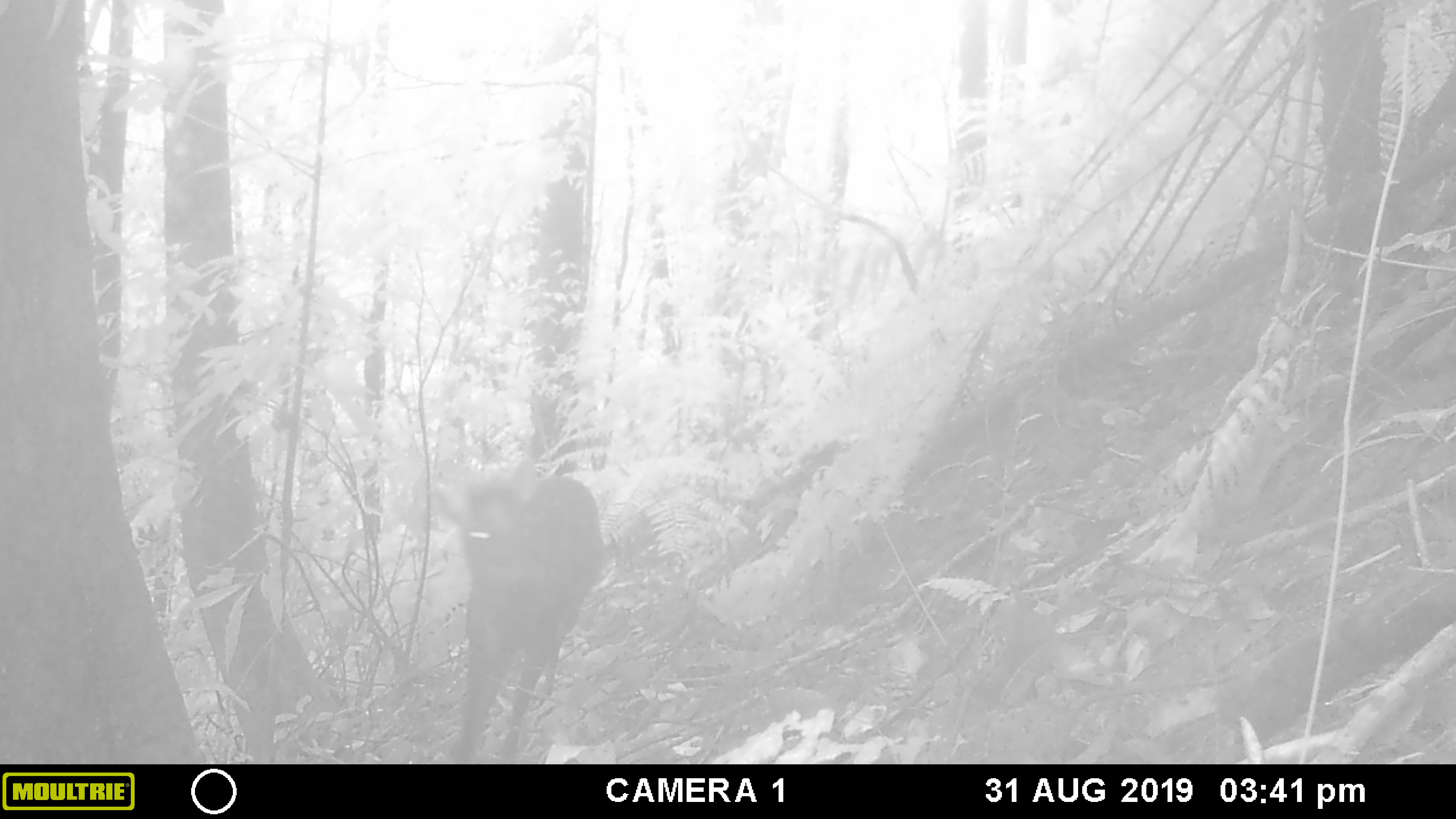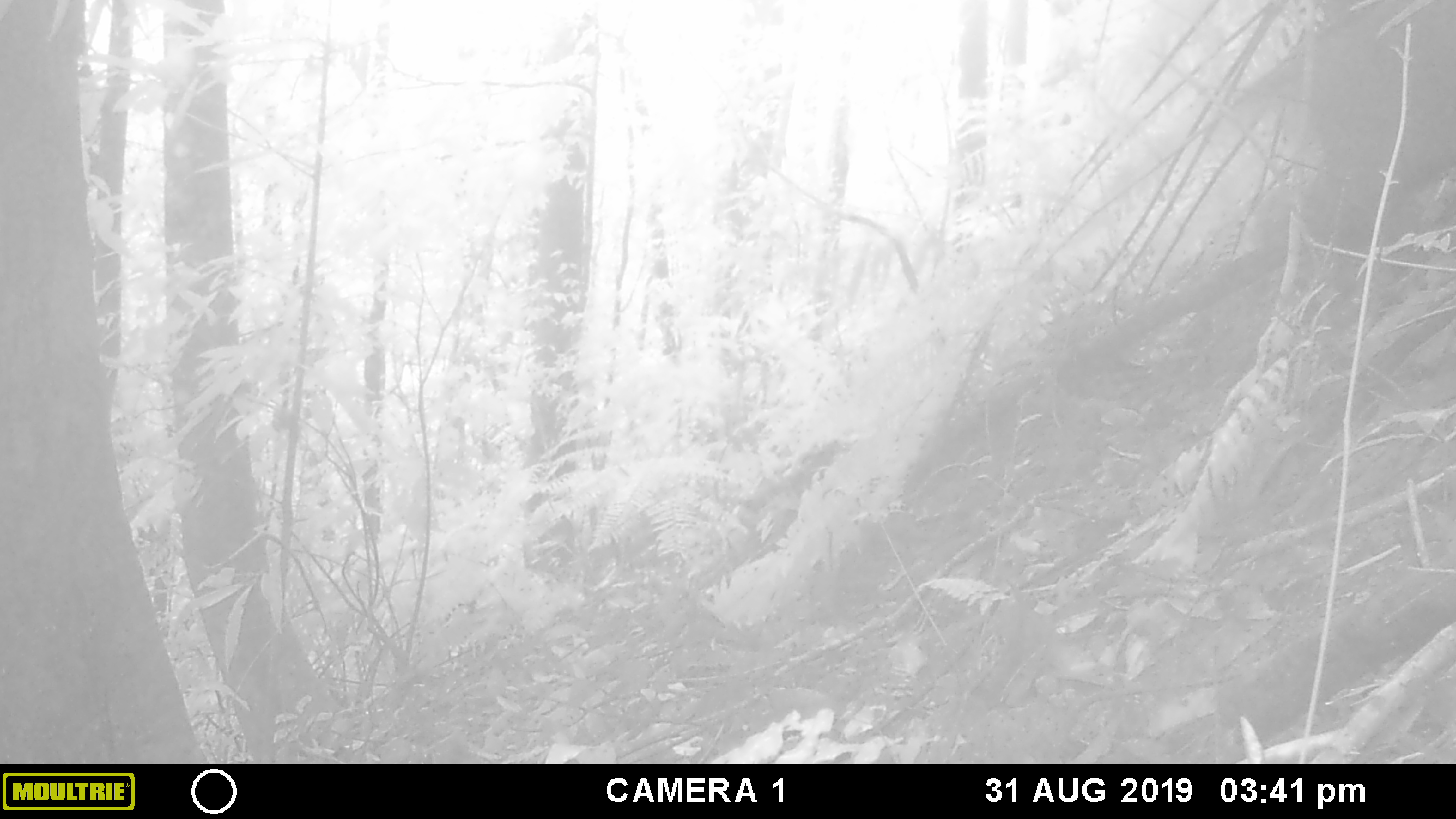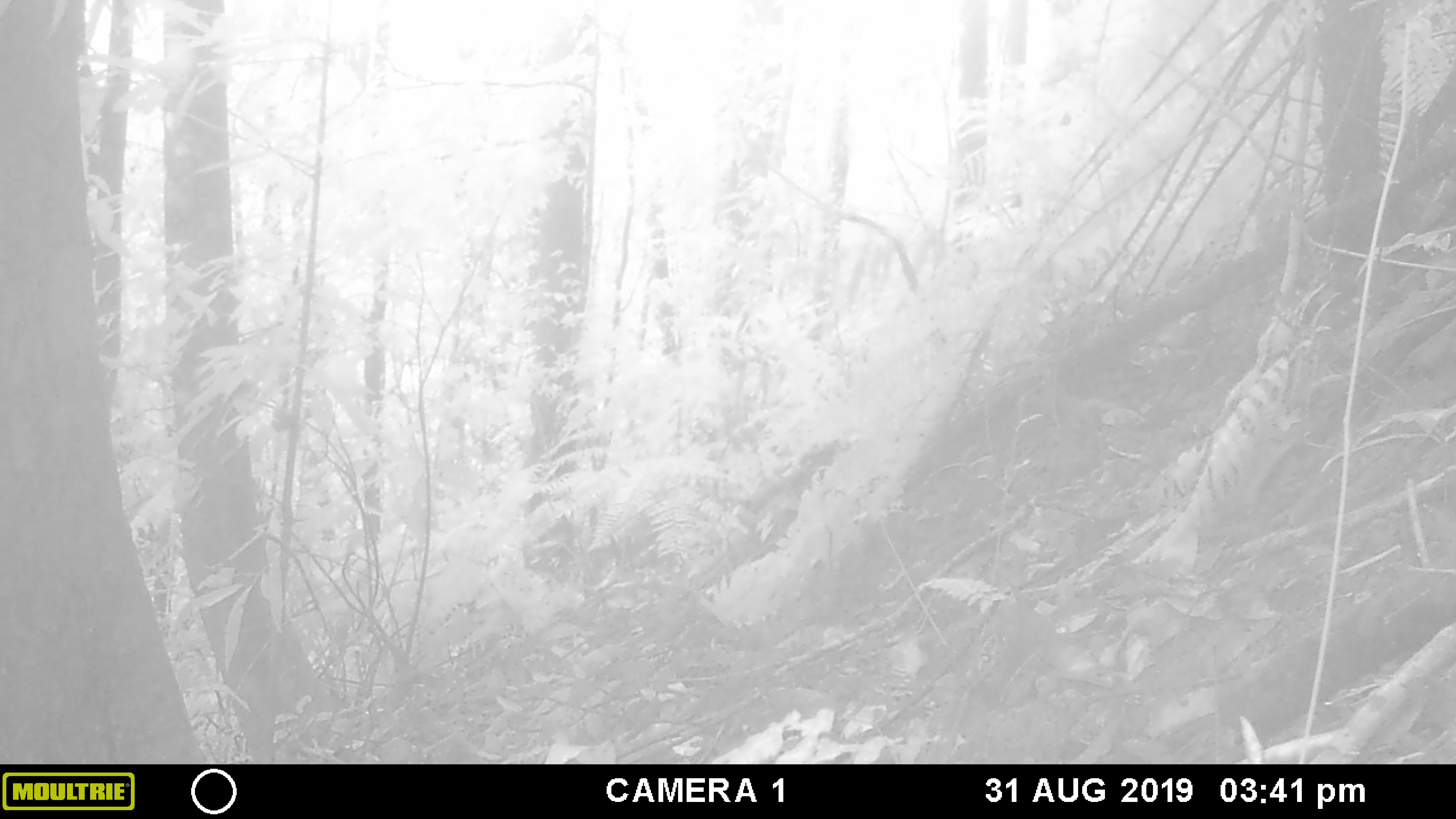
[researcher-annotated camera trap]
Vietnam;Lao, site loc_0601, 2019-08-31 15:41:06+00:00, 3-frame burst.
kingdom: Animalia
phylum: Chordata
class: Mammalia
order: Artiodactyla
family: Cervidae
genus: Muntiacus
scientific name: Muntiacus rooseveltorum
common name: roosevelt's muntjac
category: roosevelts muntjac group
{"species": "roosevelts muntjac group (roosevelt's muntjac) (Muntiacus rooseveltorum)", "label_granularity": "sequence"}